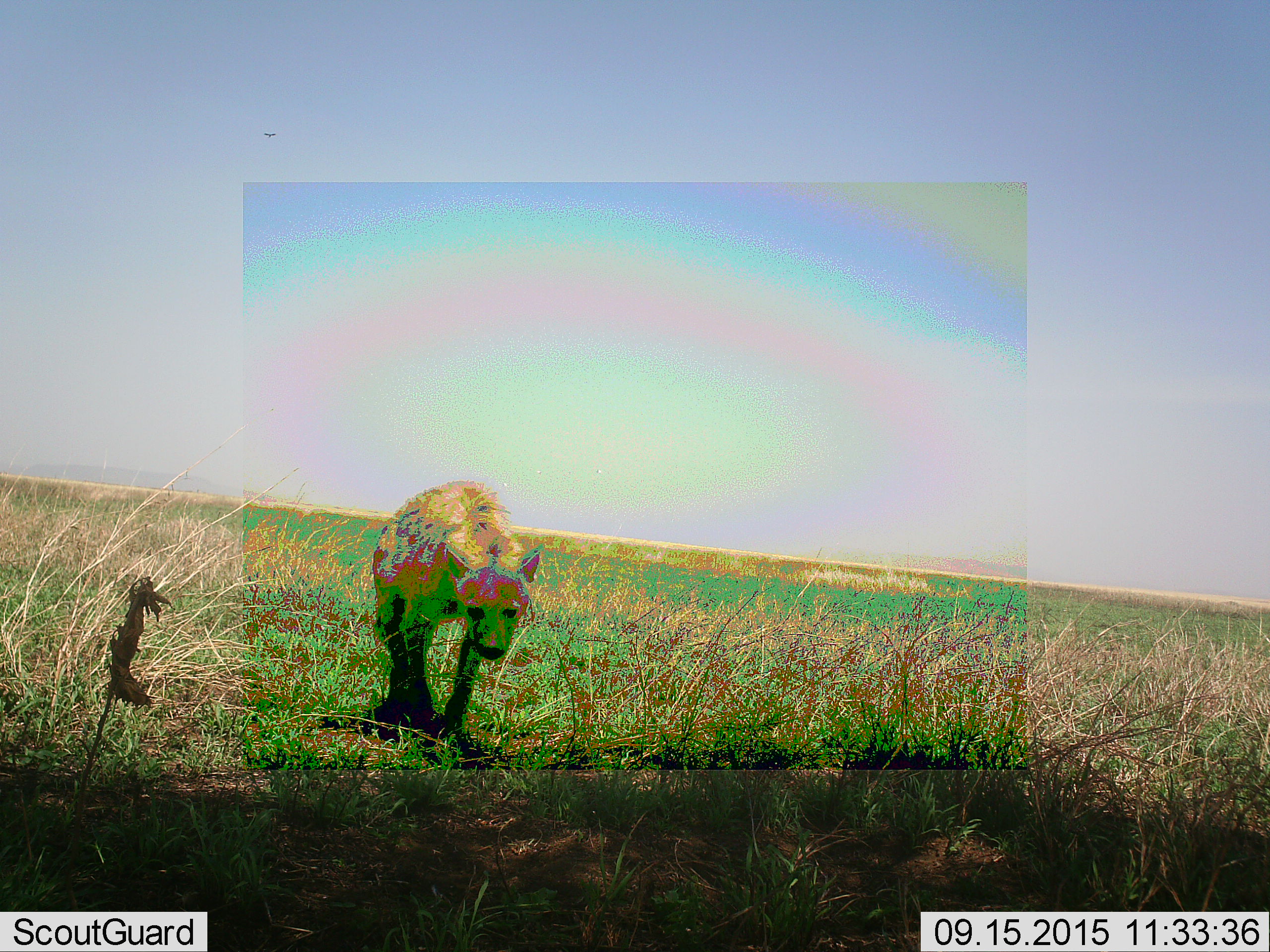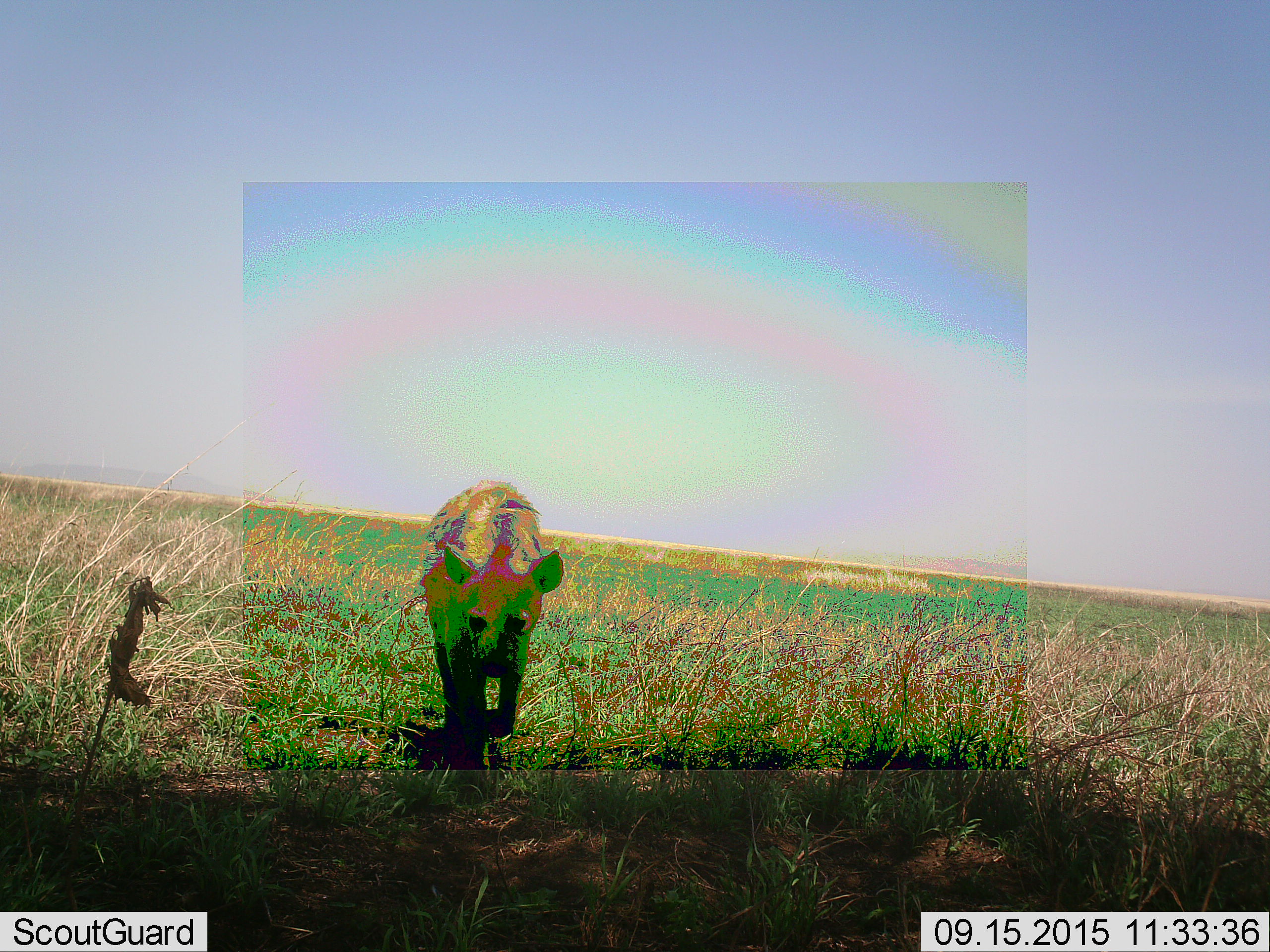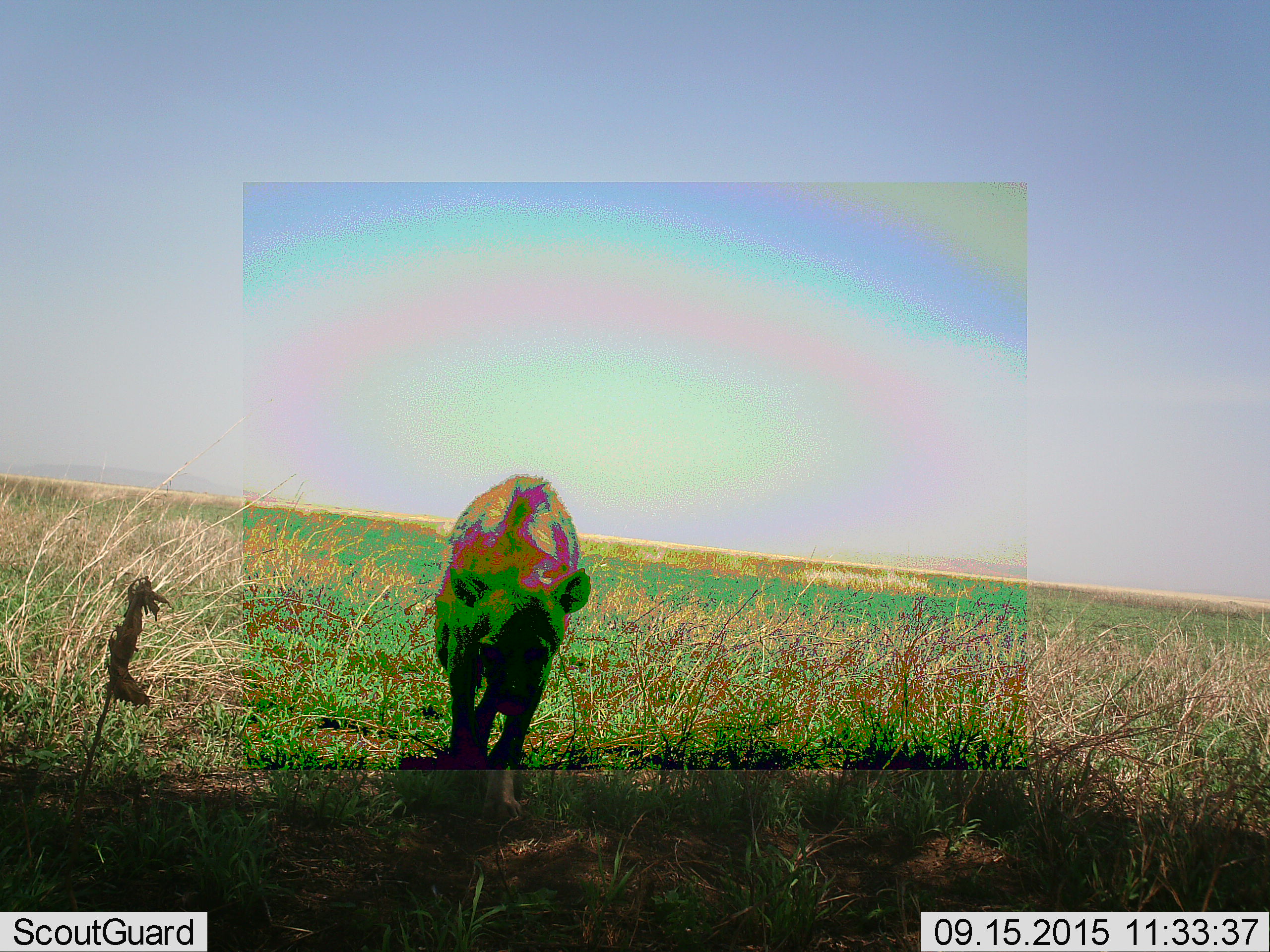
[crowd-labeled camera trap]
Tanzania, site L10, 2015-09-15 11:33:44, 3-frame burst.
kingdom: Animalia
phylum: Chordata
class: Mammalia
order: Carnivora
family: Hyaenidae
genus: Crocuta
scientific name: Crocuta crocuta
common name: spotted hyena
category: hyenaspotted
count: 1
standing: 0%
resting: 0%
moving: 100%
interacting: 0%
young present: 0%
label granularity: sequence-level